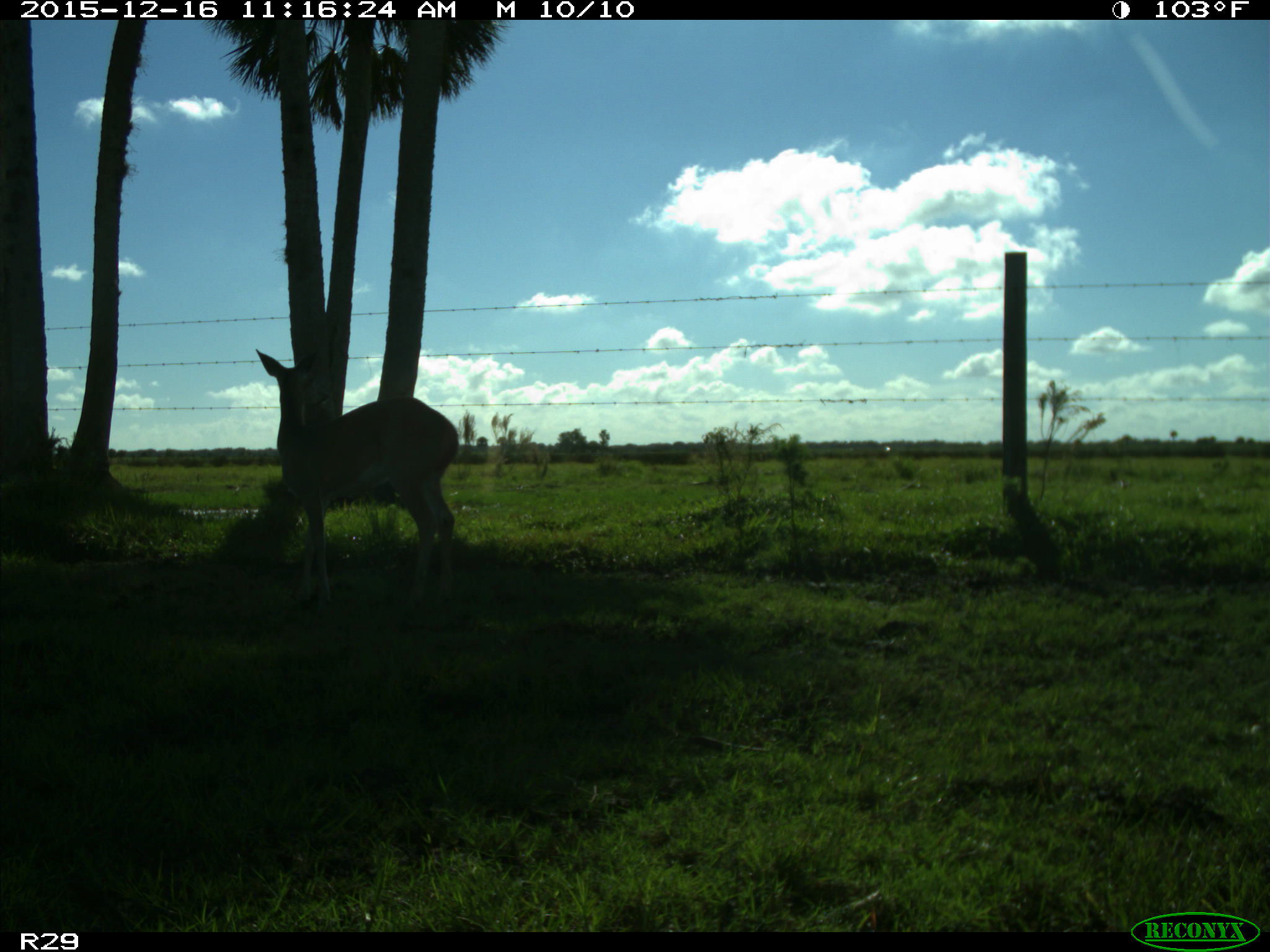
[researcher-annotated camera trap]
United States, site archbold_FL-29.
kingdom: Animalia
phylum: Chordata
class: Mammalia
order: Artiodactyla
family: Cervidae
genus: Odocoileus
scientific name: Odocoileus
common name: deer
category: unidentified deer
Unidentified deer (deer) (Odocoileus).